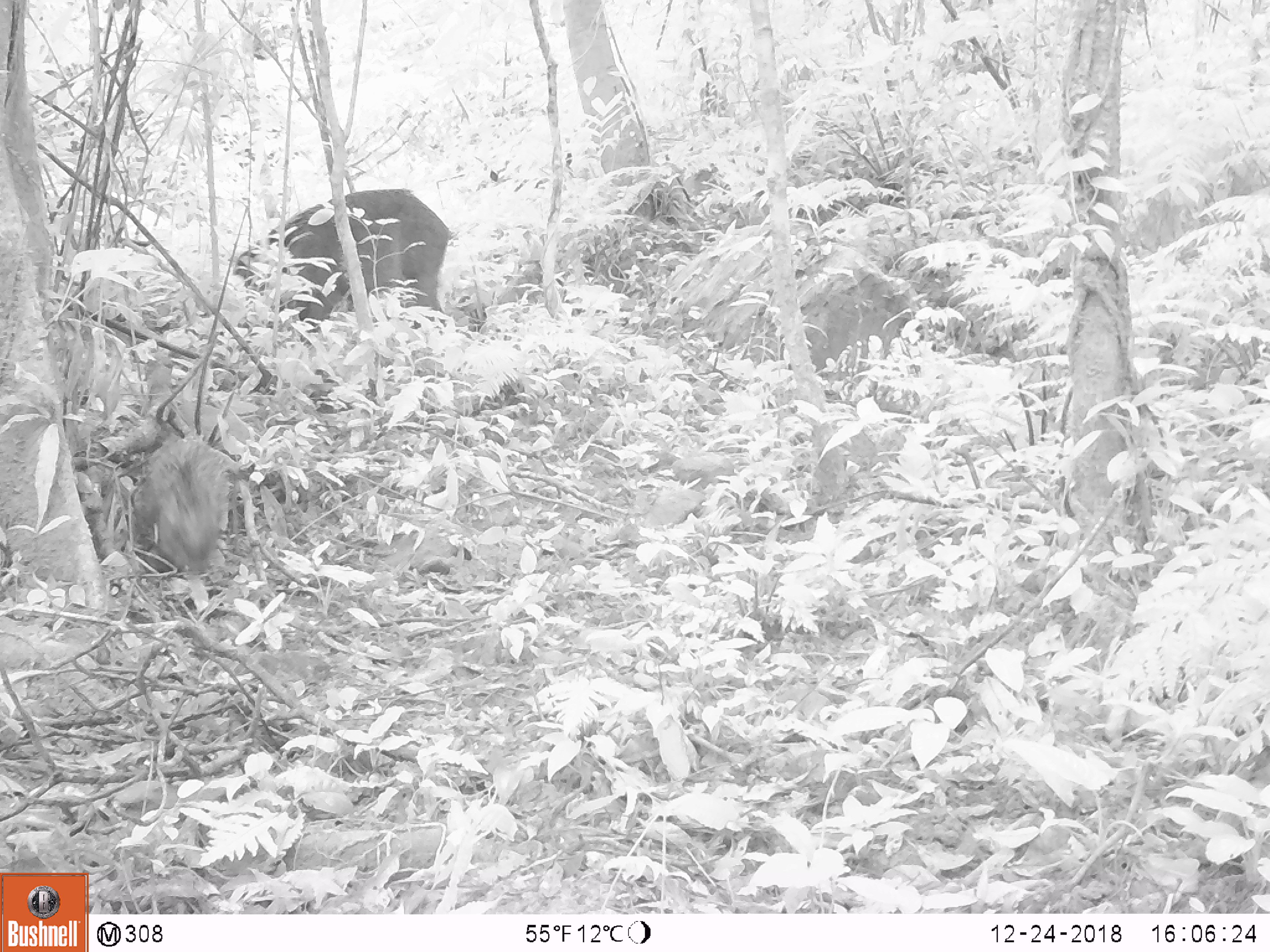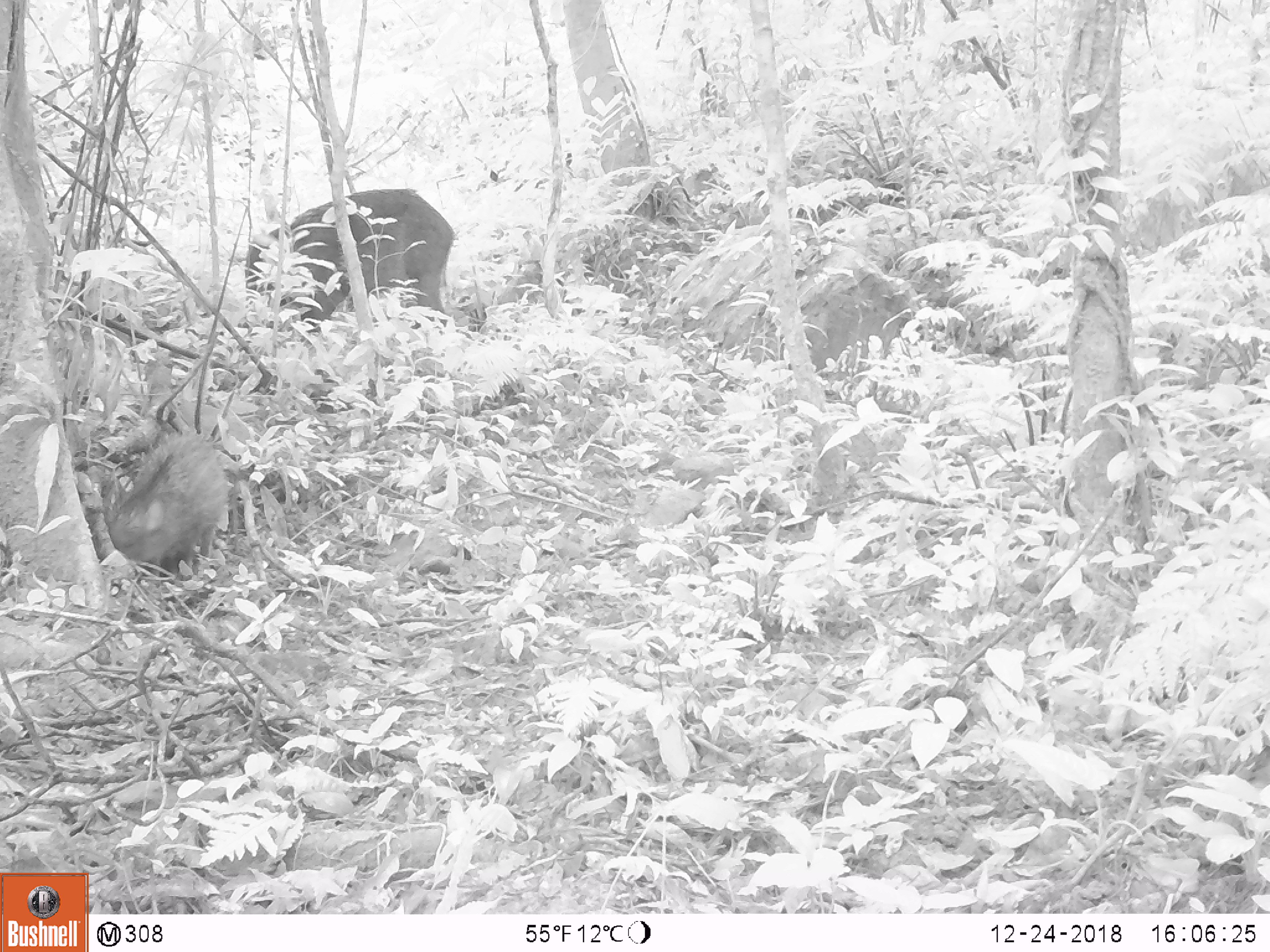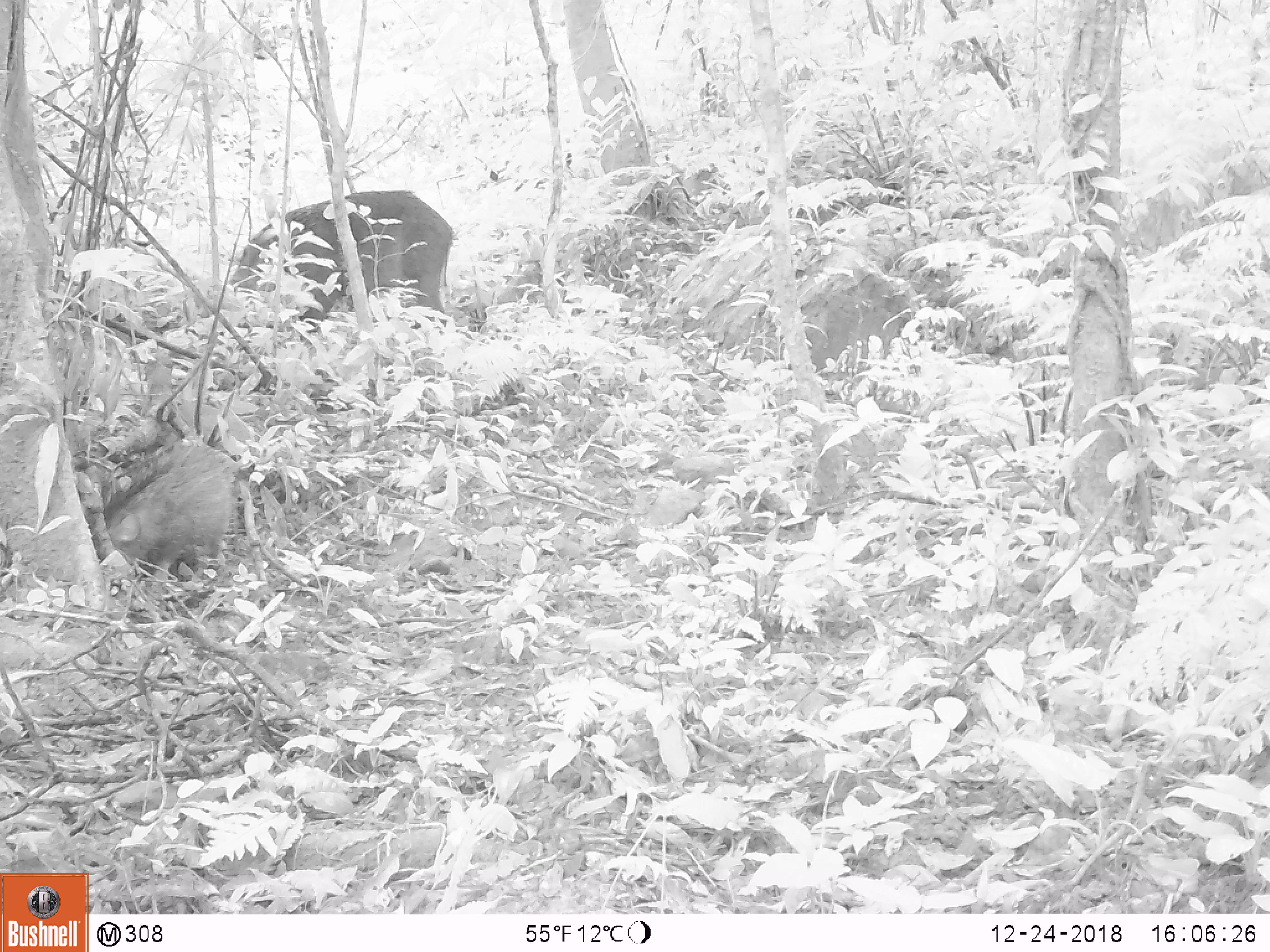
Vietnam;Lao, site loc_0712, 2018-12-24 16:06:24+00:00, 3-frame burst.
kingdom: Animalia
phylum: Chordata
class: Mammalia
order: Artiodactyla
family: Suidae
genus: Sus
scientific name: Sus scrofa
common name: eurasian wild pig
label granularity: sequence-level